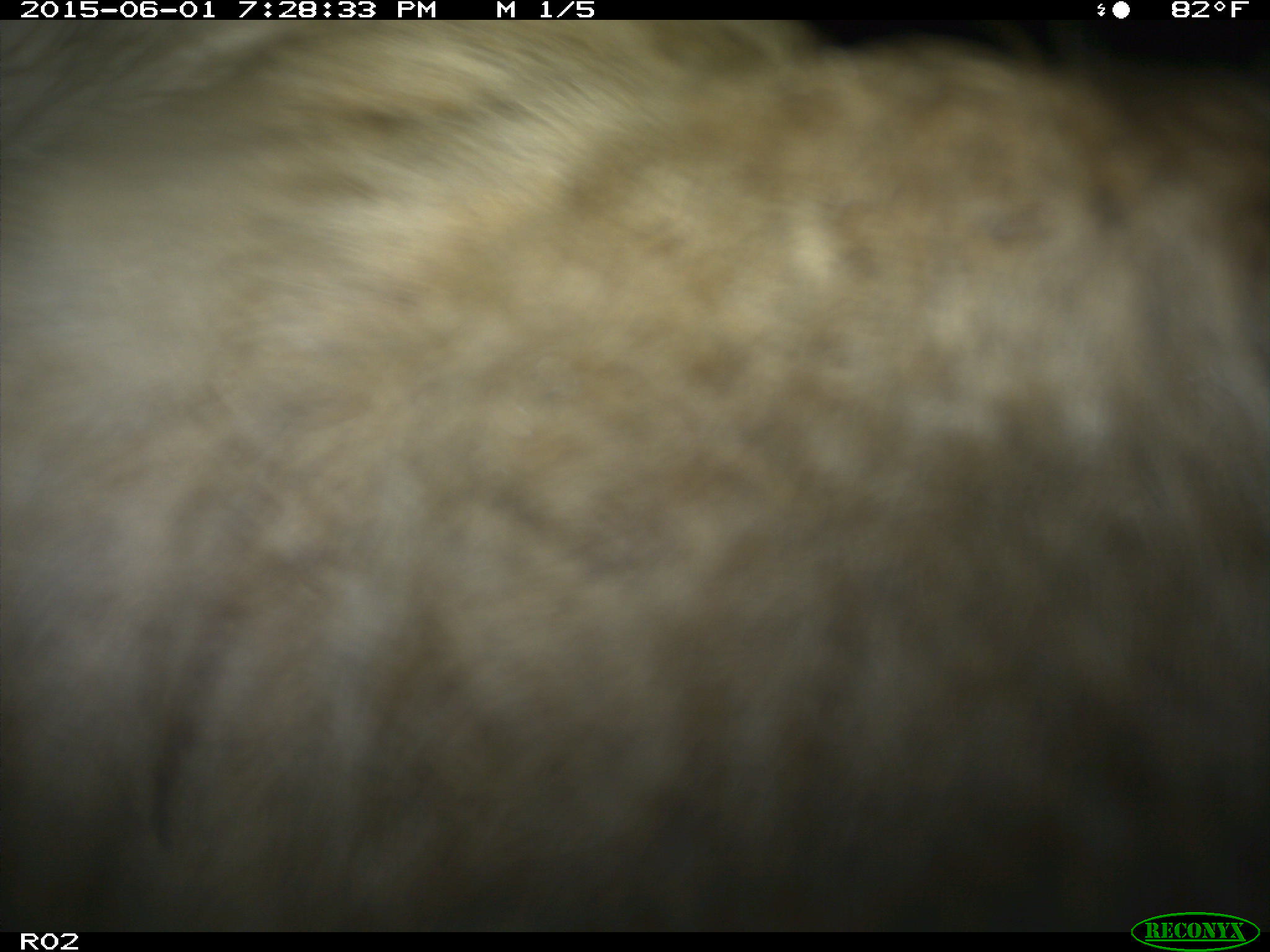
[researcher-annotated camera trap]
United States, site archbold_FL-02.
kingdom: Animalia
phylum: Chordata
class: Mammalia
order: Artiodactyla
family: Bovidae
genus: Bos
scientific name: Bos taurus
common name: domestic cow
Bos taurus (domestic cow).